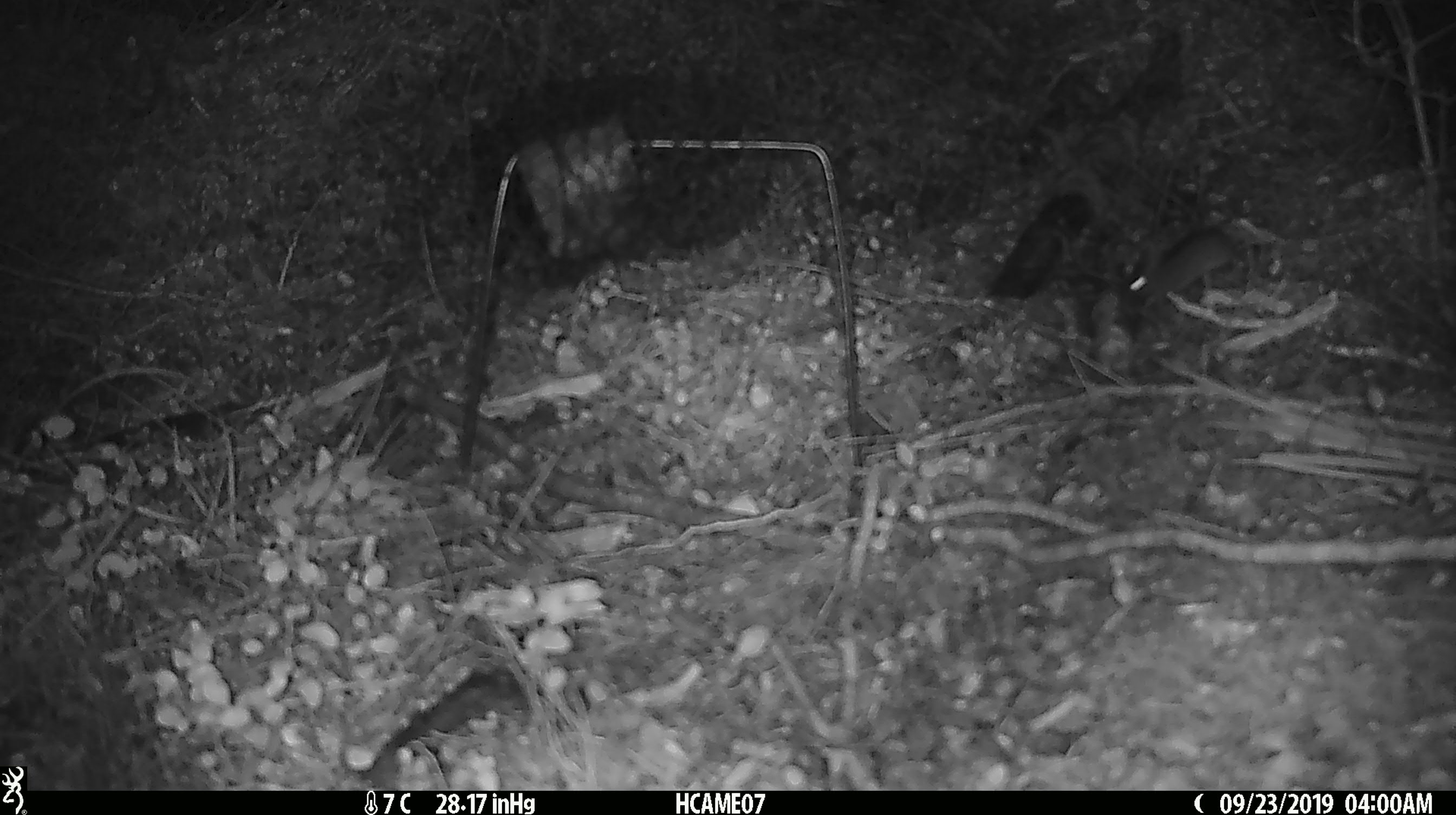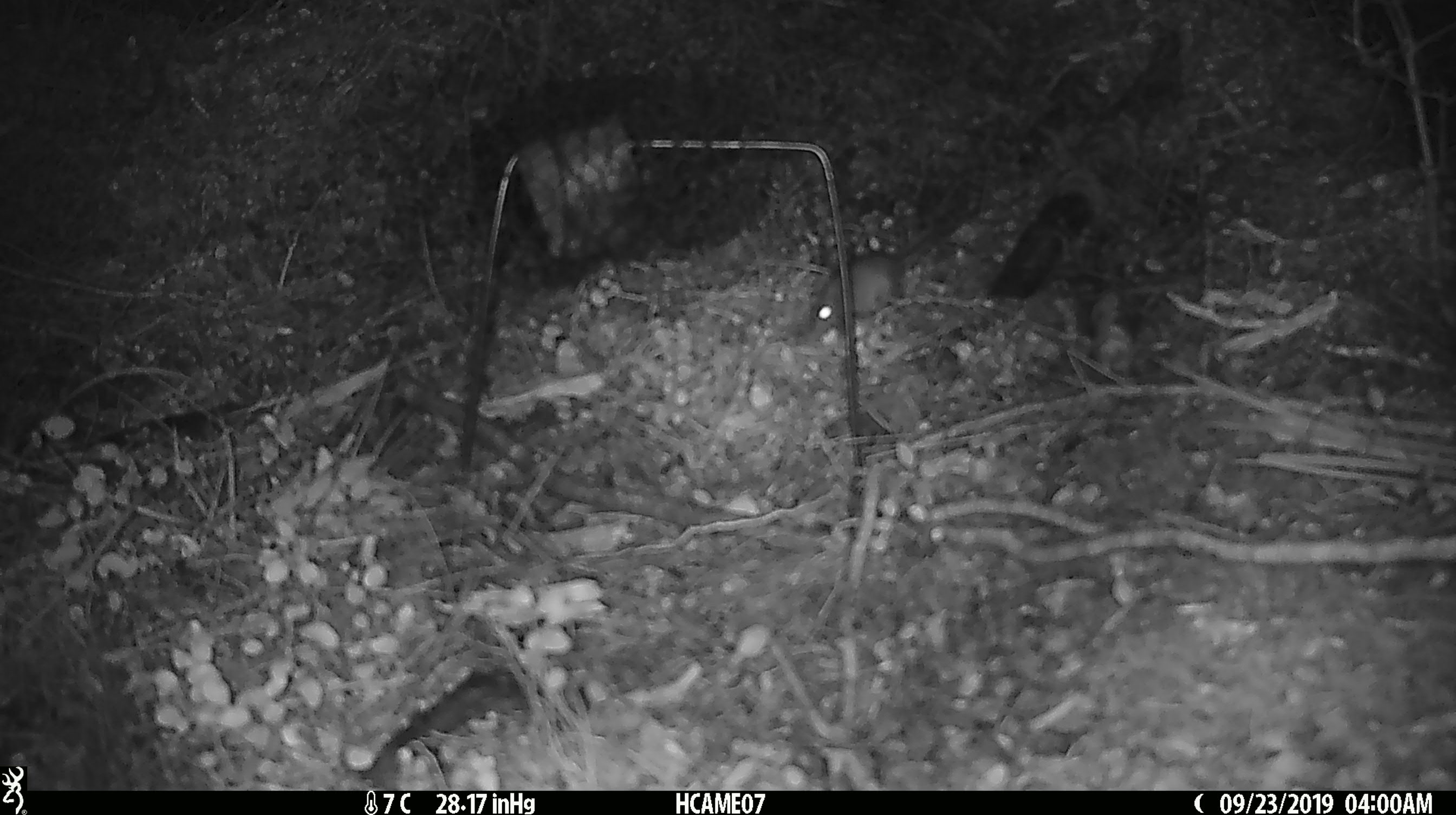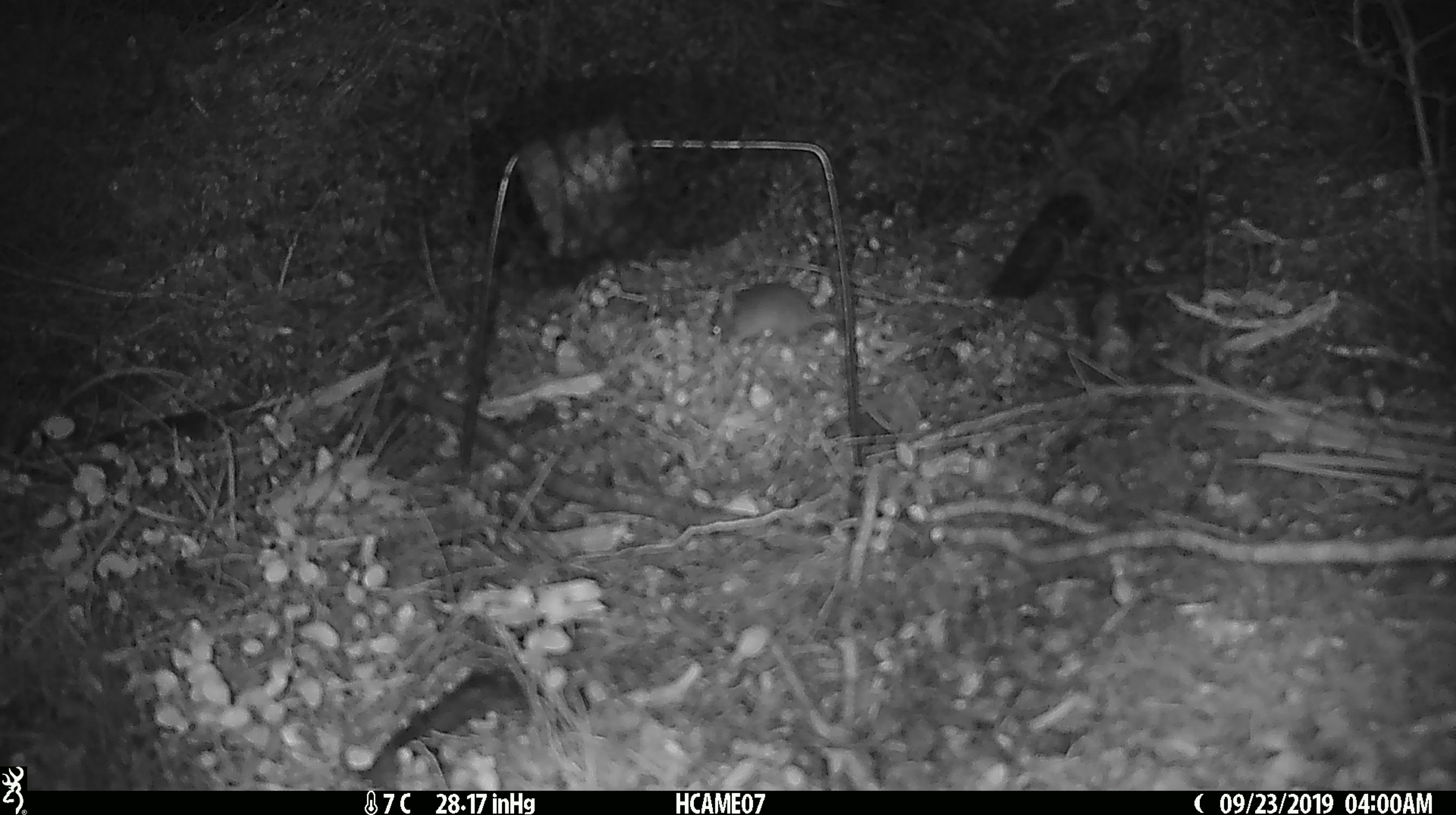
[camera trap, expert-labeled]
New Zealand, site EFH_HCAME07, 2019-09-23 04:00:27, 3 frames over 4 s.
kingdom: Animalia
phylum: Chordata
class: Mammalia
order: Rodentia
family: Muridae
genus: Mus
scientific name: Mus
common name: mouse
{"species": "mouse (Mus)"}